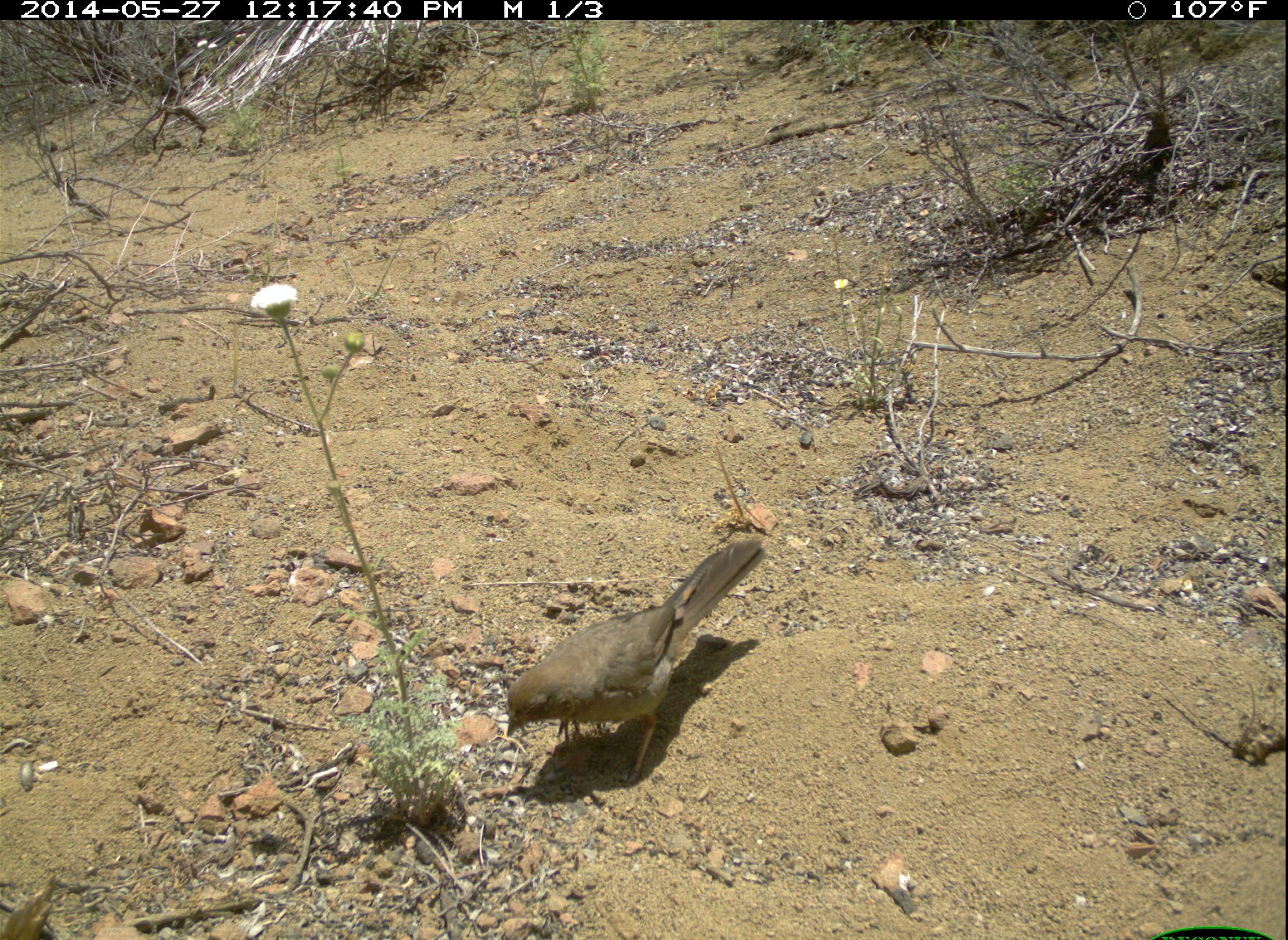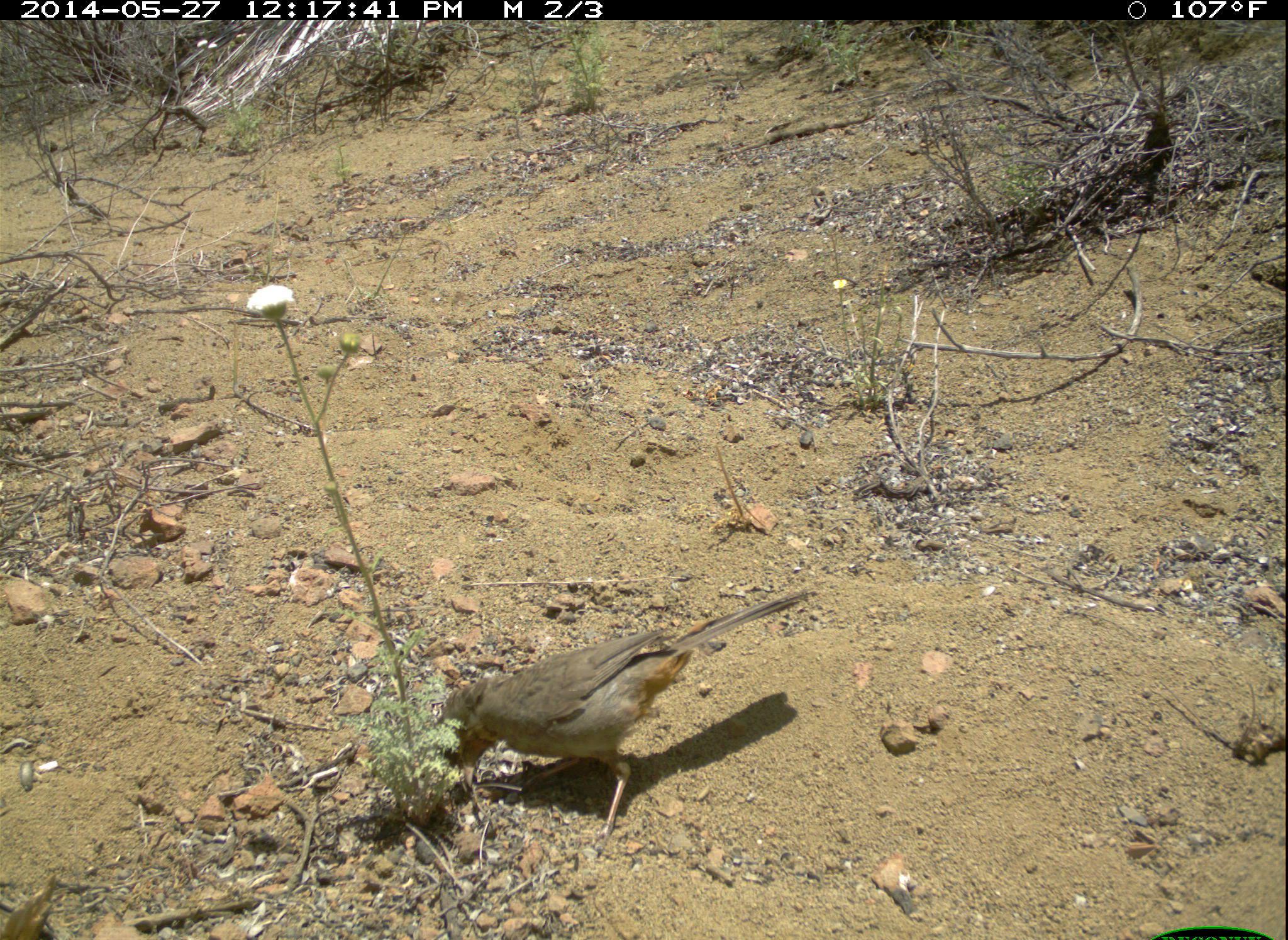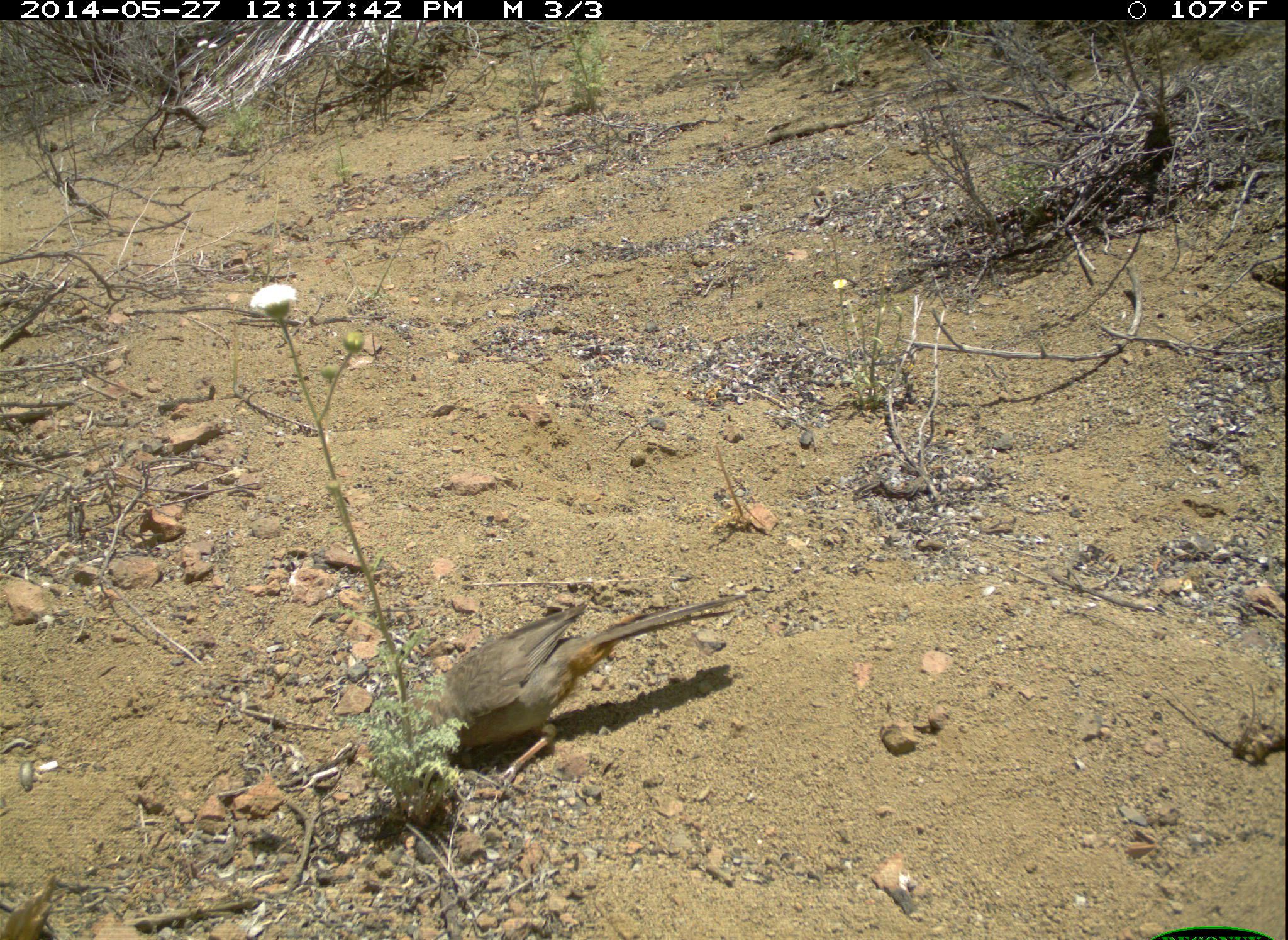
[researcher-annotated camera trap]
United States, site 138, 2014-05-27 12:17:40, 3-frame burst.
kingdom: Animalia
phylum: Chordata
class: Aves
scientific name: Aves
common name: bird